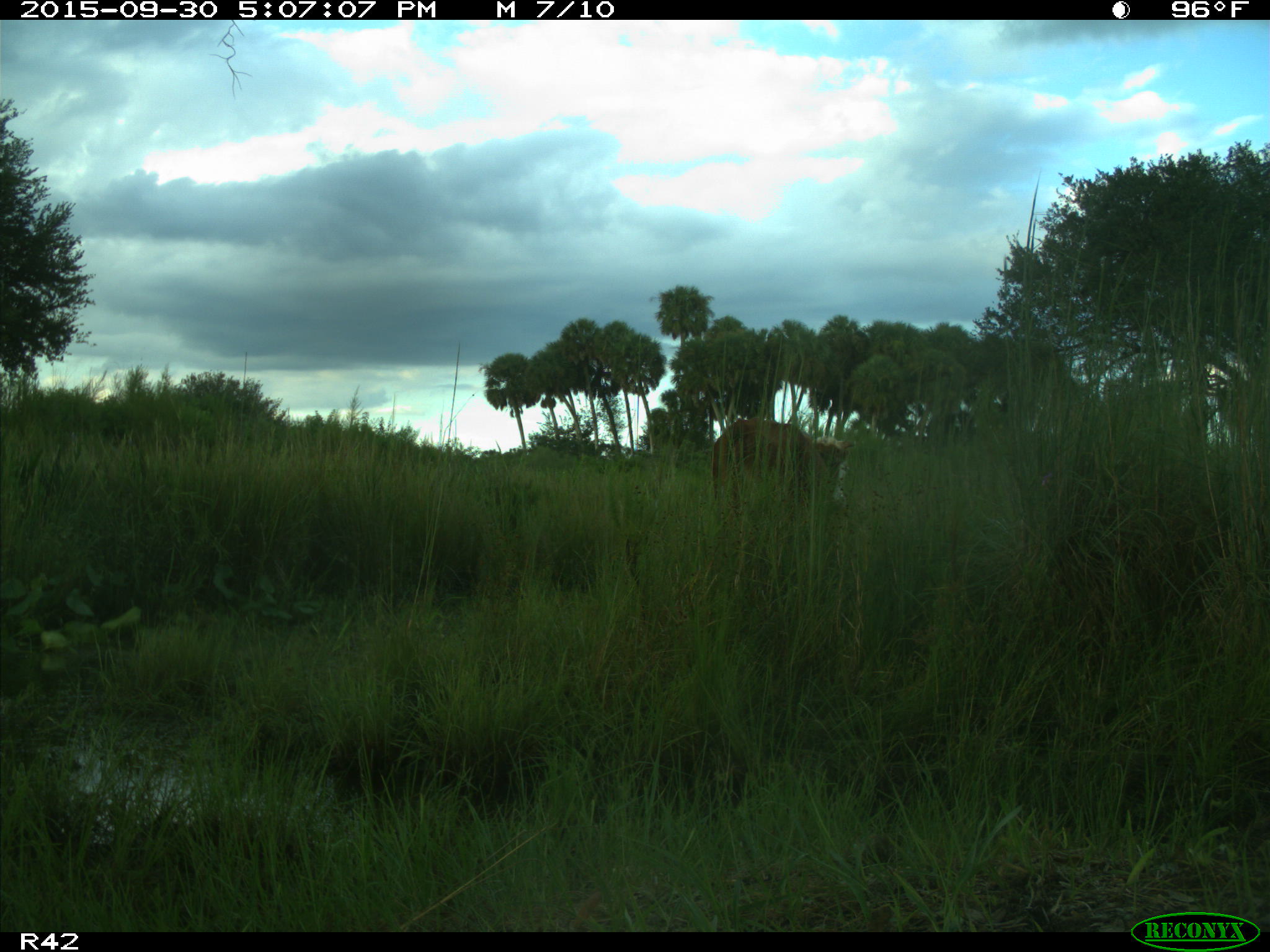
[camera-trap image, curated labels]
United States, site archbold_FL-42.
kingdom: Animalia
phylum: Chordata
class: Mammalia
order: Artiodactyla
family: Bovidae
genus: Bos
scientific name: Bos taurus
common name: domestic cow